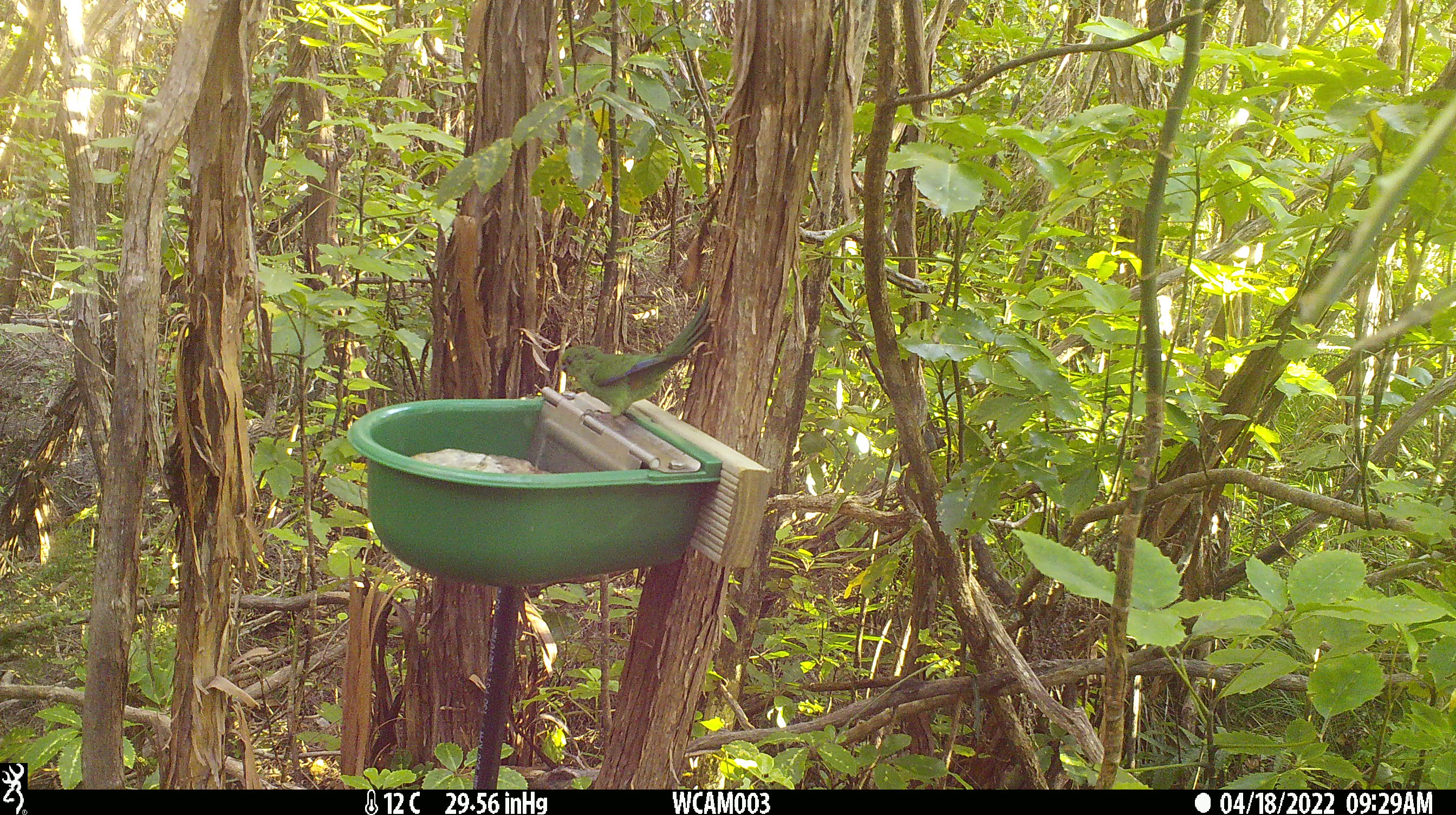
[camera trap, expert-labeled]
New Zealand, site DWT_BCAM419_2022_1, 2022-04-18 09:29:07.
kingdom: Animalia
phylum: Chordata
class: Aves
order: Psittaciformes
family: Psittaculidae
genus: Cyanoramphus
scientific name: Cyanoramphus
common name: parakeet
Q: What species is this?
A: Parakeet (Cyanoramphus).